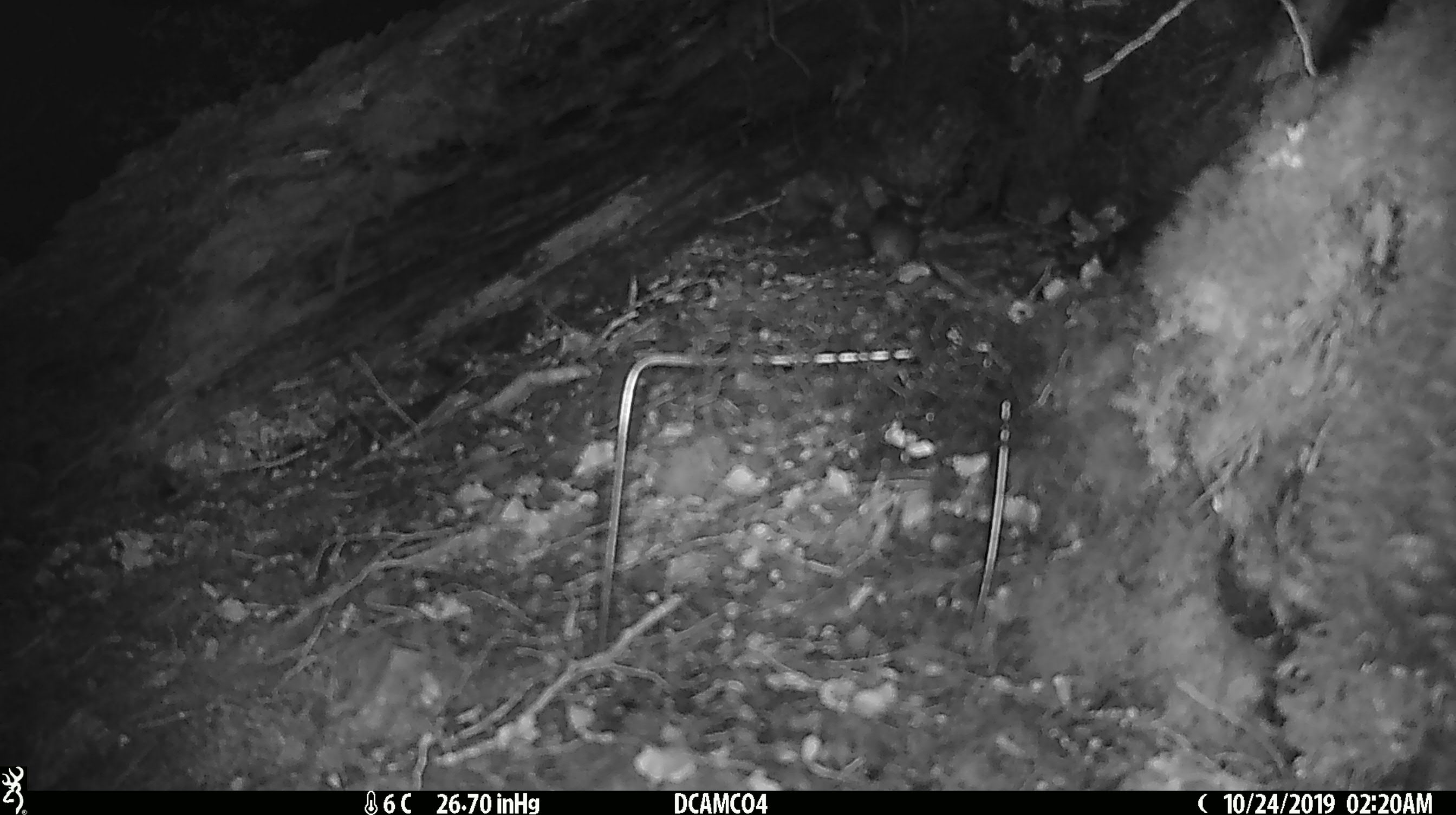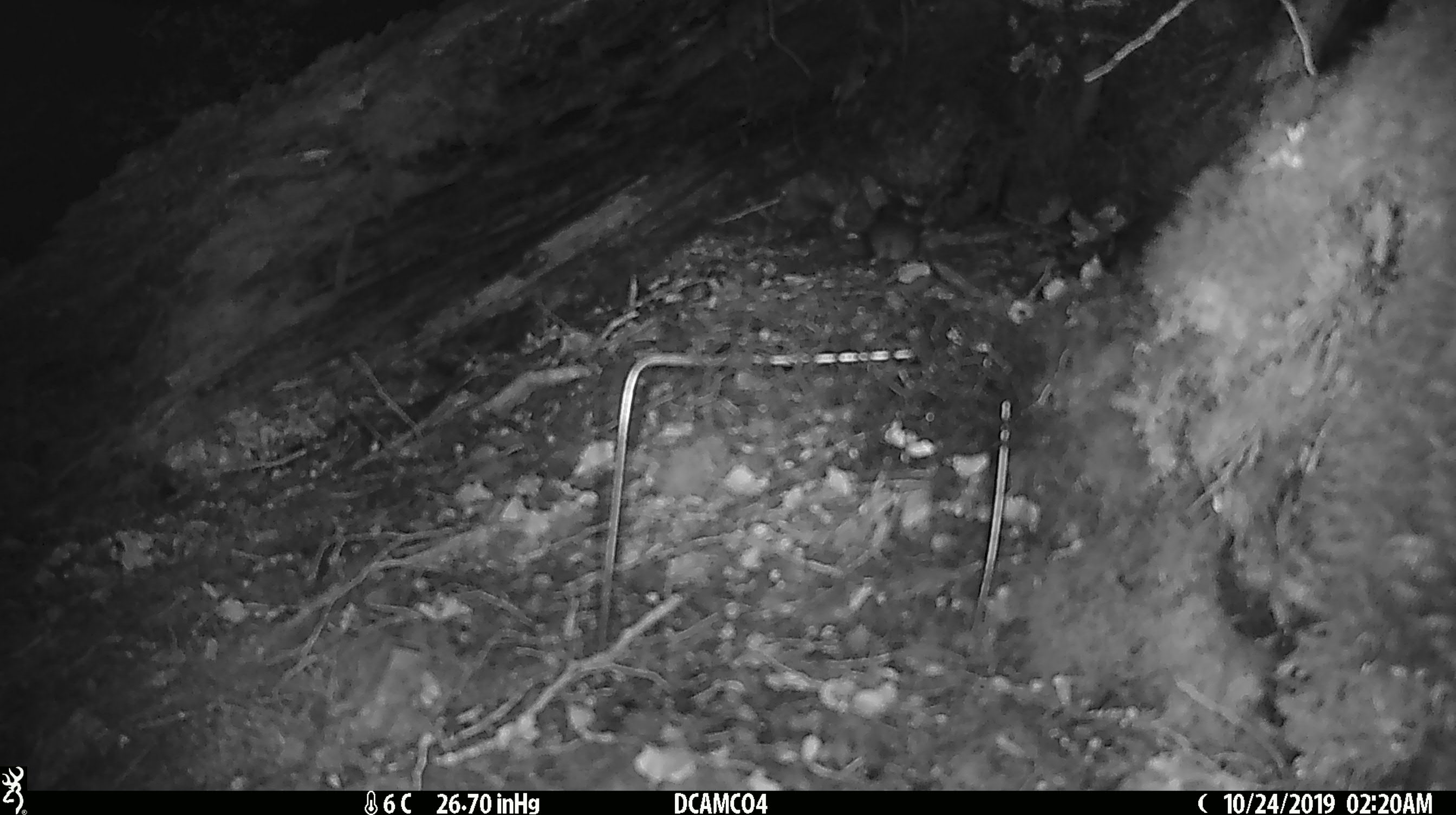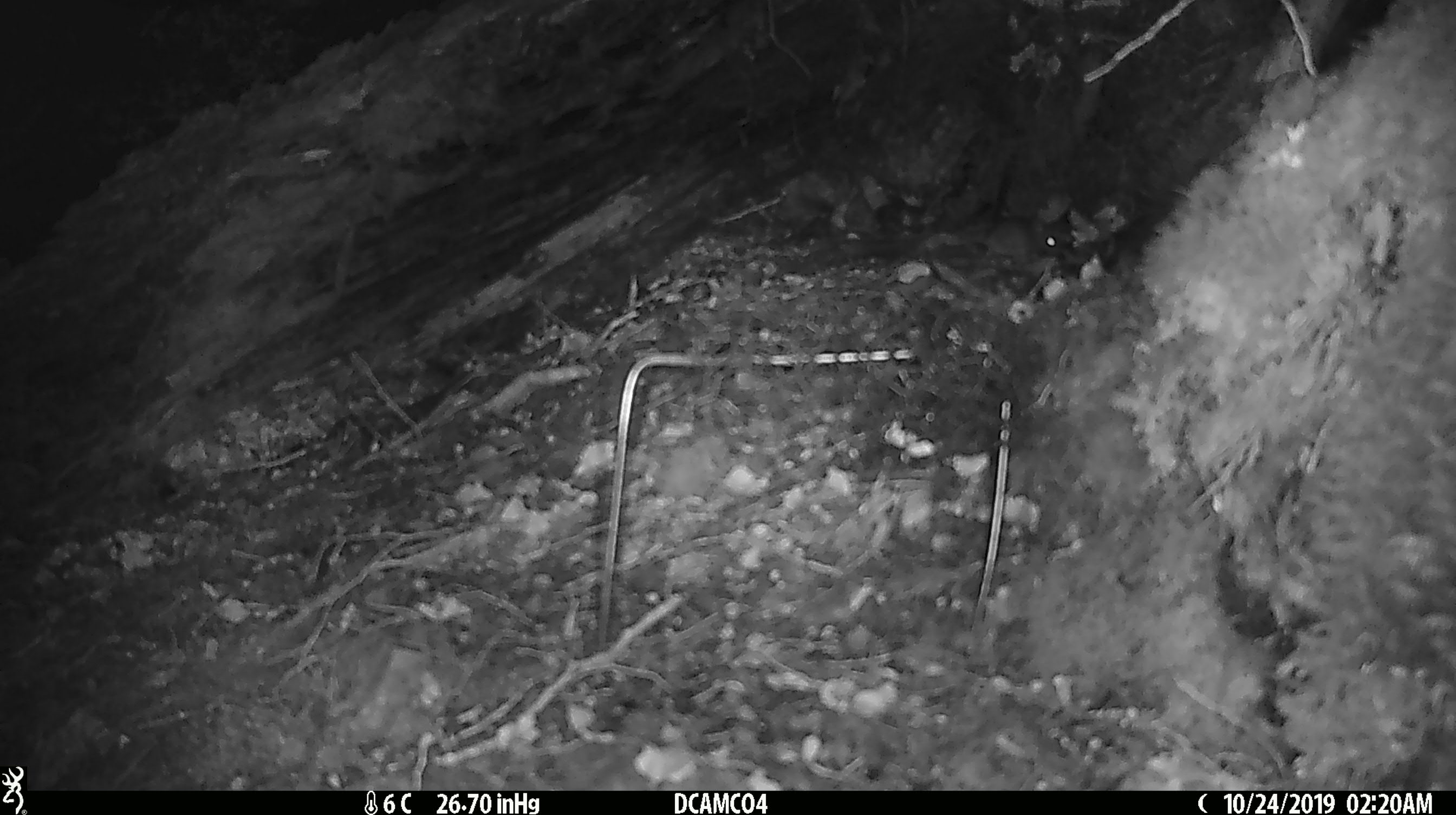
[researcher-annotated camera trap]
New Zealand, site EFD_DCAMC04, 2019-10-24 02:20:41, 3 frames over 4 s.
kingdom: Animalia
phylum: Chordata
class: Mammalia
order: Rodentia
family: Muridae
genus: Mus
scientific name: Mus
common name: mouse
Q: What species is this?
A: Mouse (Mus).